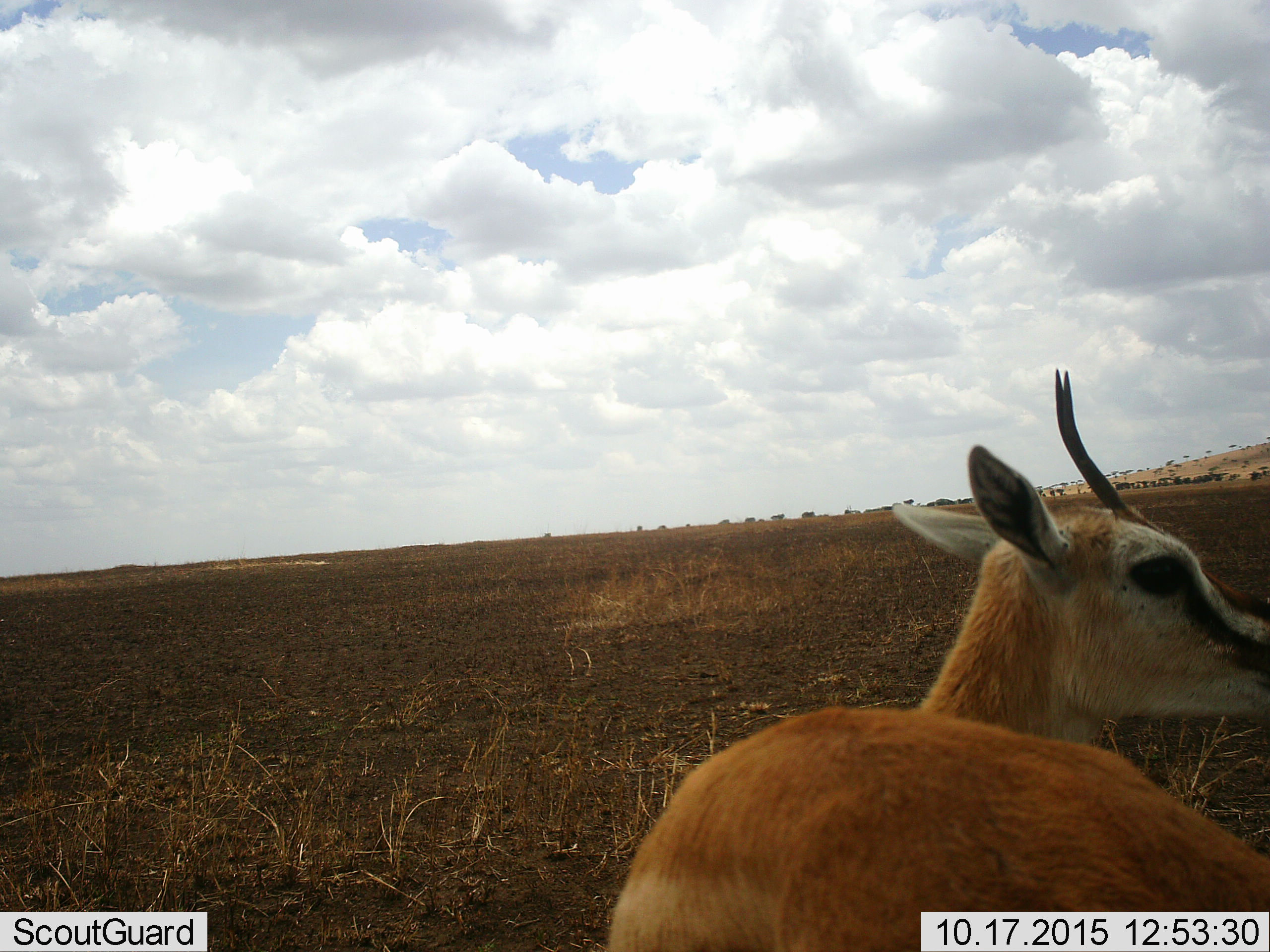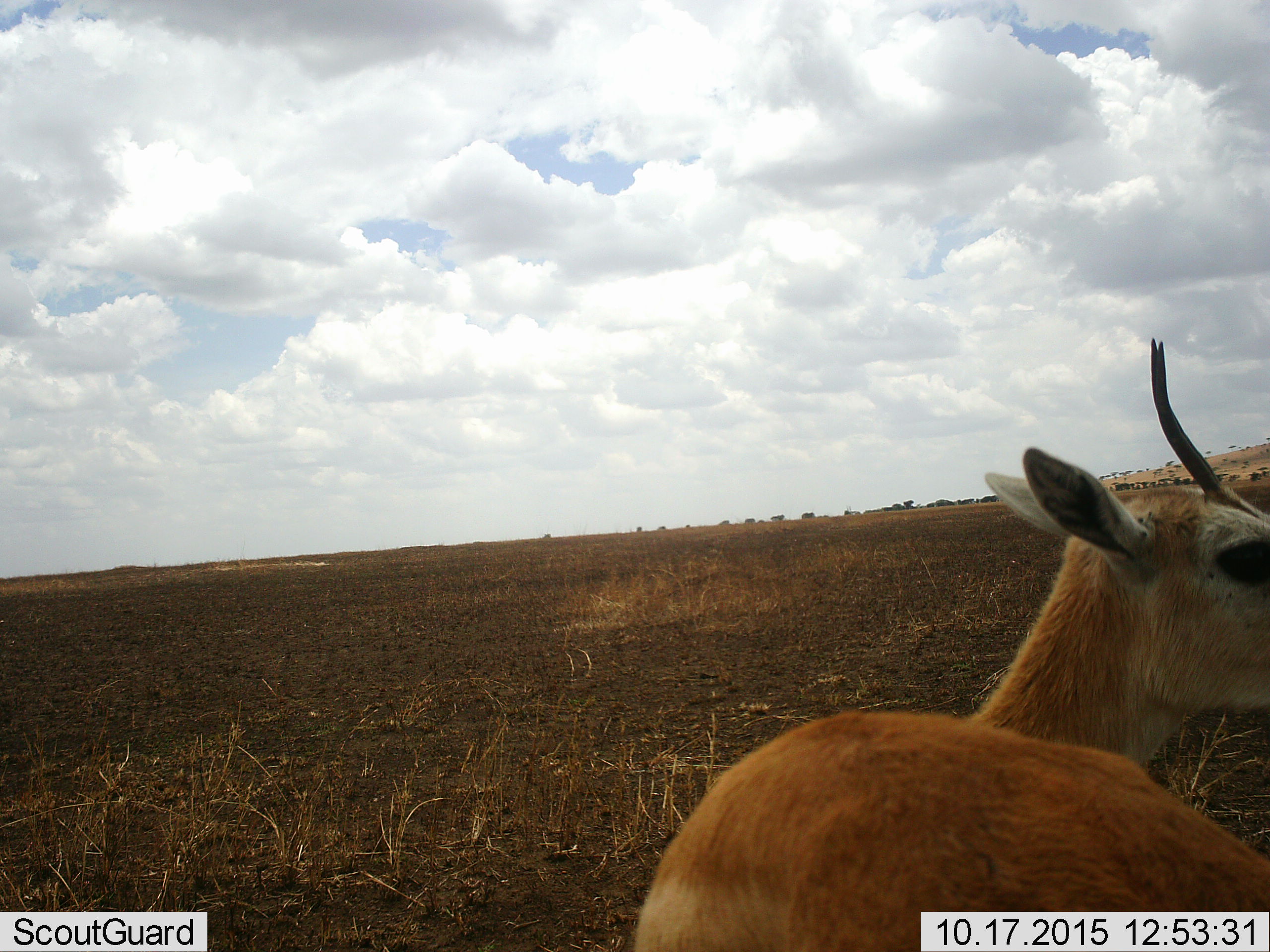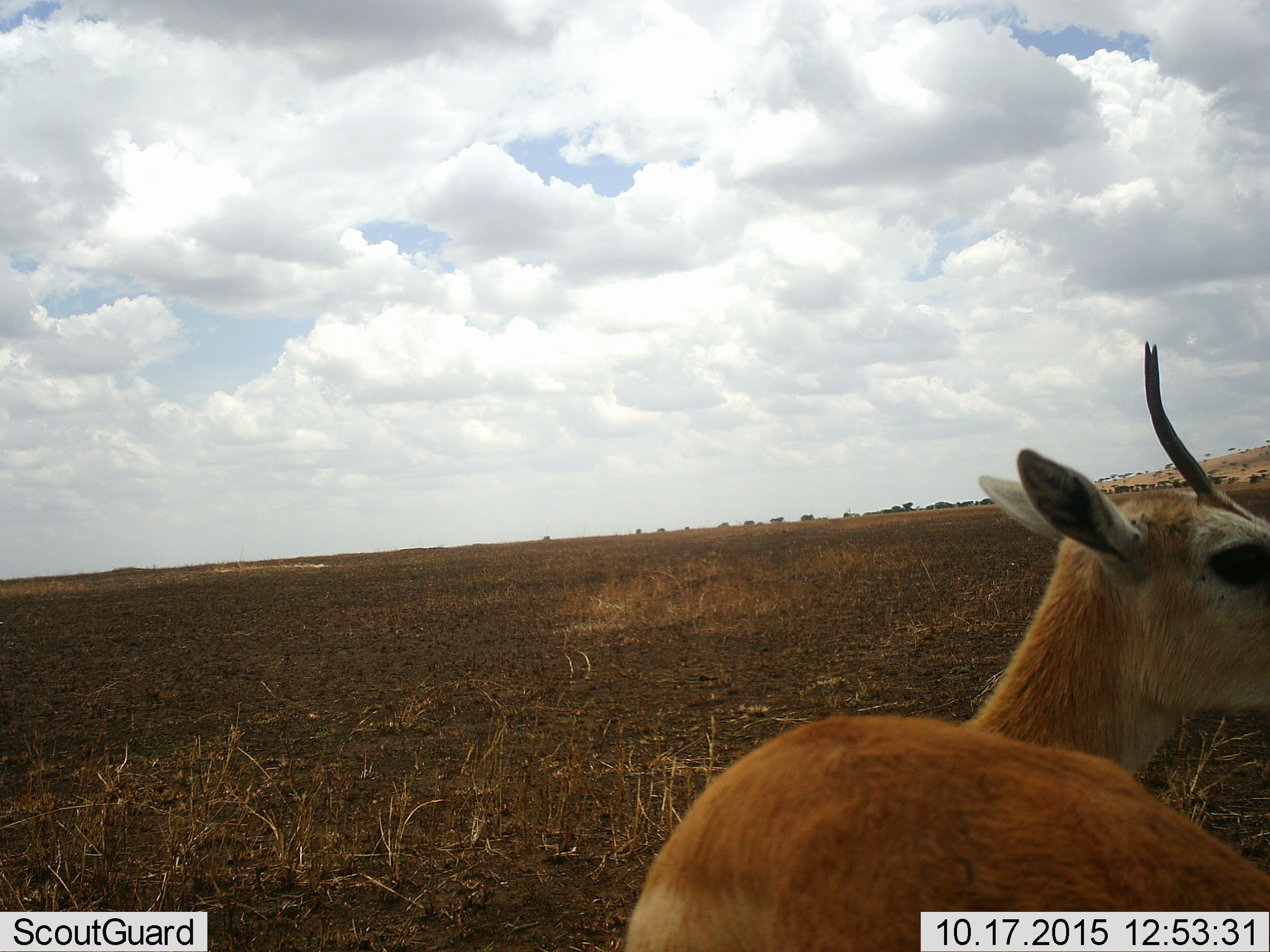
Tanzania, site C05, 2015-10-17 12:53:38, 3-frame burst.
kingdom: Animalia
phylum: Chordata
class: Mammalia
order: Artiodactyla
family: Bovidae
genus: Eudorcas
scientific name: Eudorcas thomsonii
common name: thomson's gazelle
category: gazellethomsons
Gazellethomsons (thomson's gazelle) (Eudorcas thomsonii), count 1. Behavior (volunteer vote fractions): standing 92%, resting 8%, moving 8%, interacting 0%. Young present (vote fraction): 0%. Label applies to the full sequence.